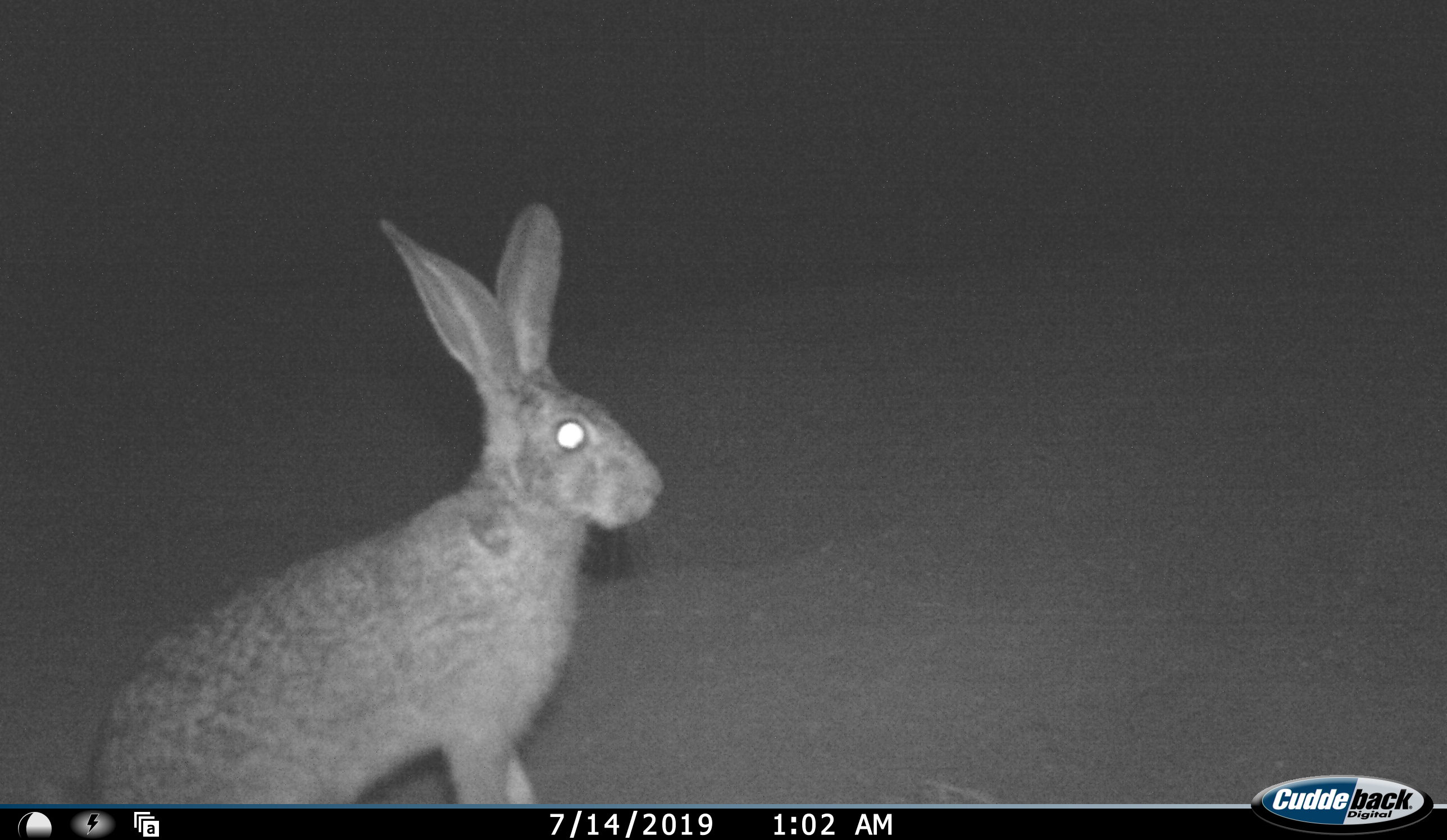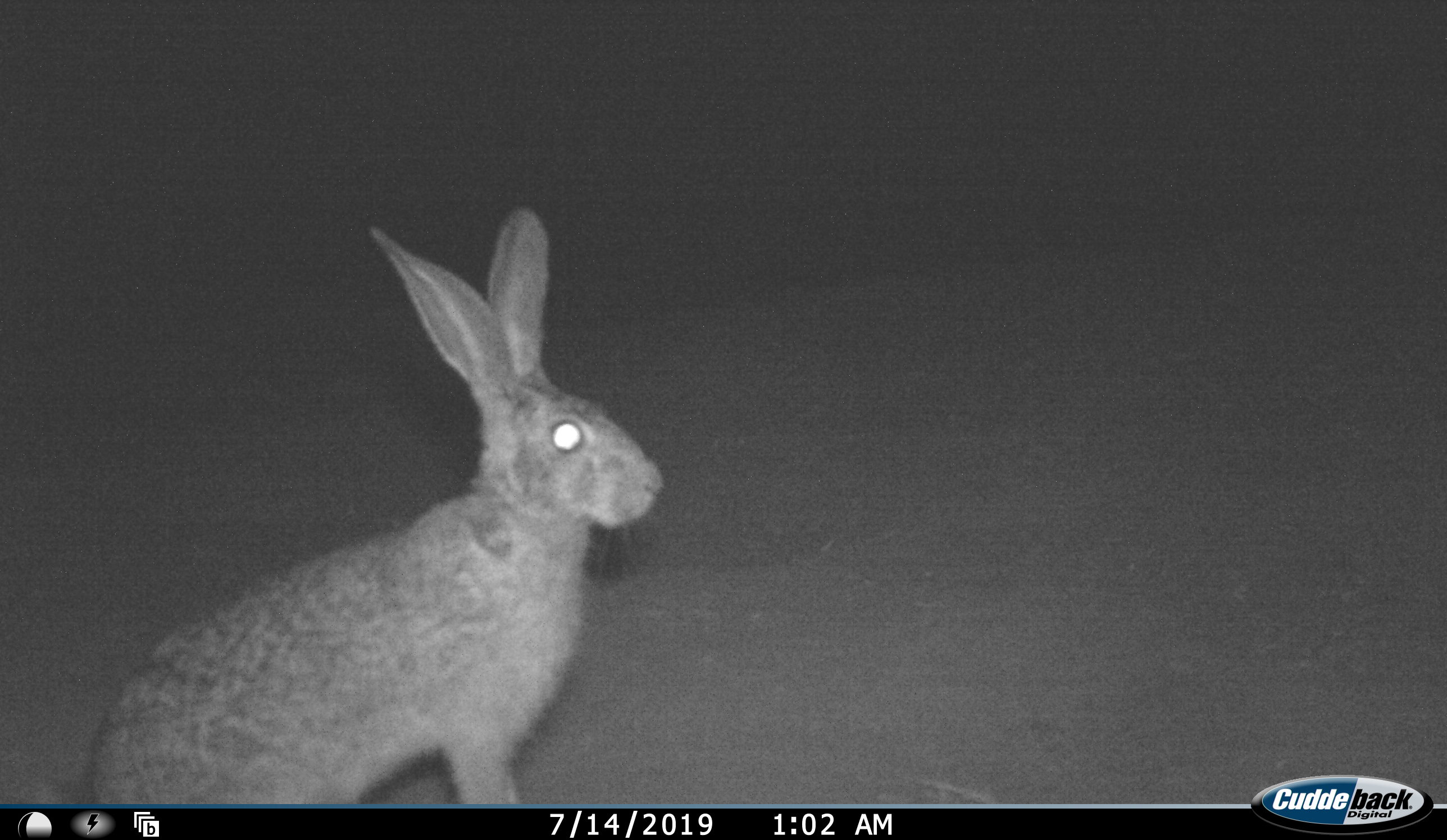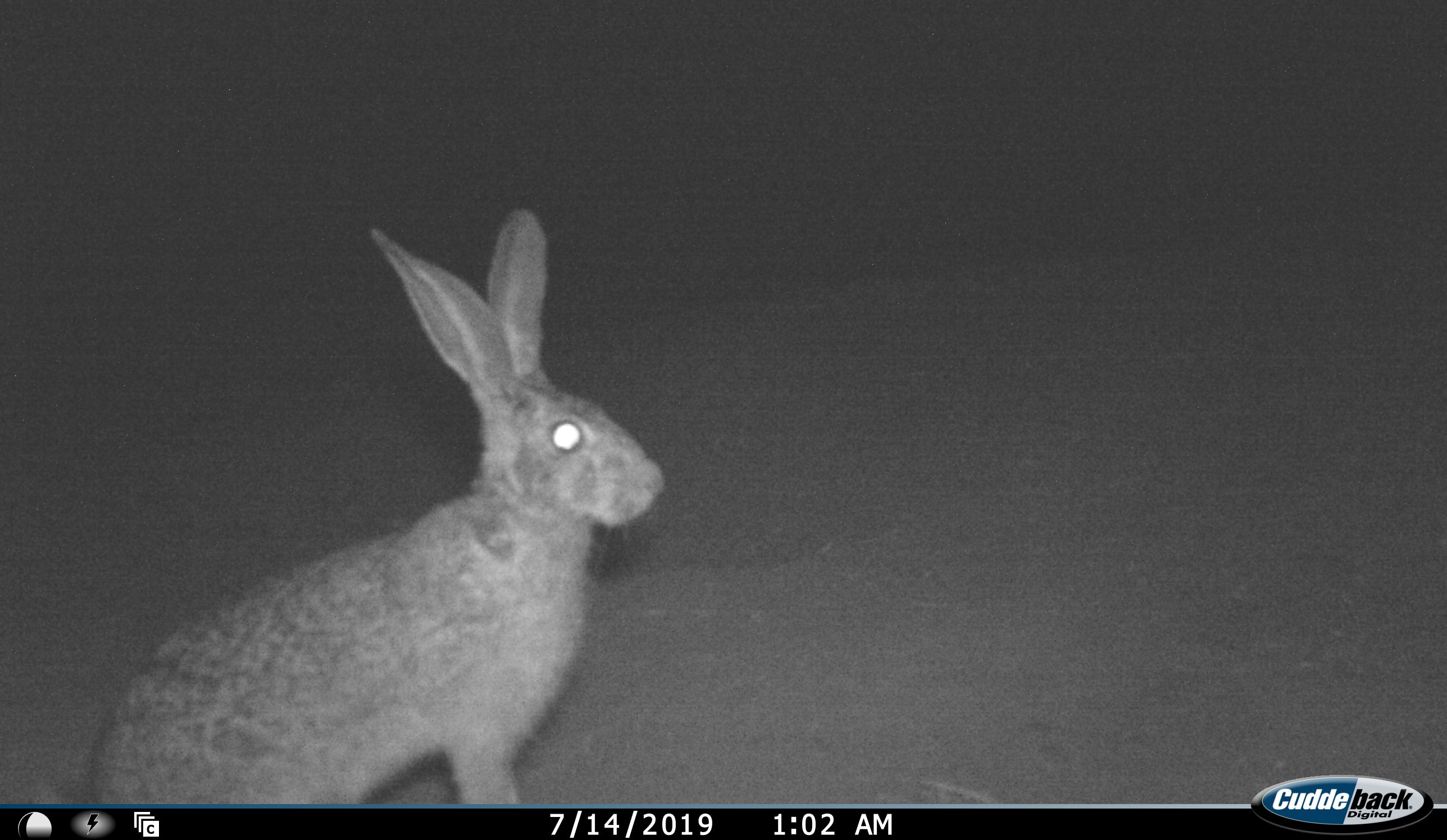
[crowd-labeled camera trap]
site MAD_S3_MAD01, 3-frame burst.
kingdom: Animalia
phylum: Chordata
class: Mammalia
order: Lagomorpha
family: Leporidae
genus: Lepus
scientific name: Lepus capensis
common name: cape hare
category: harecape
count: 1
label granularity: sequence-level